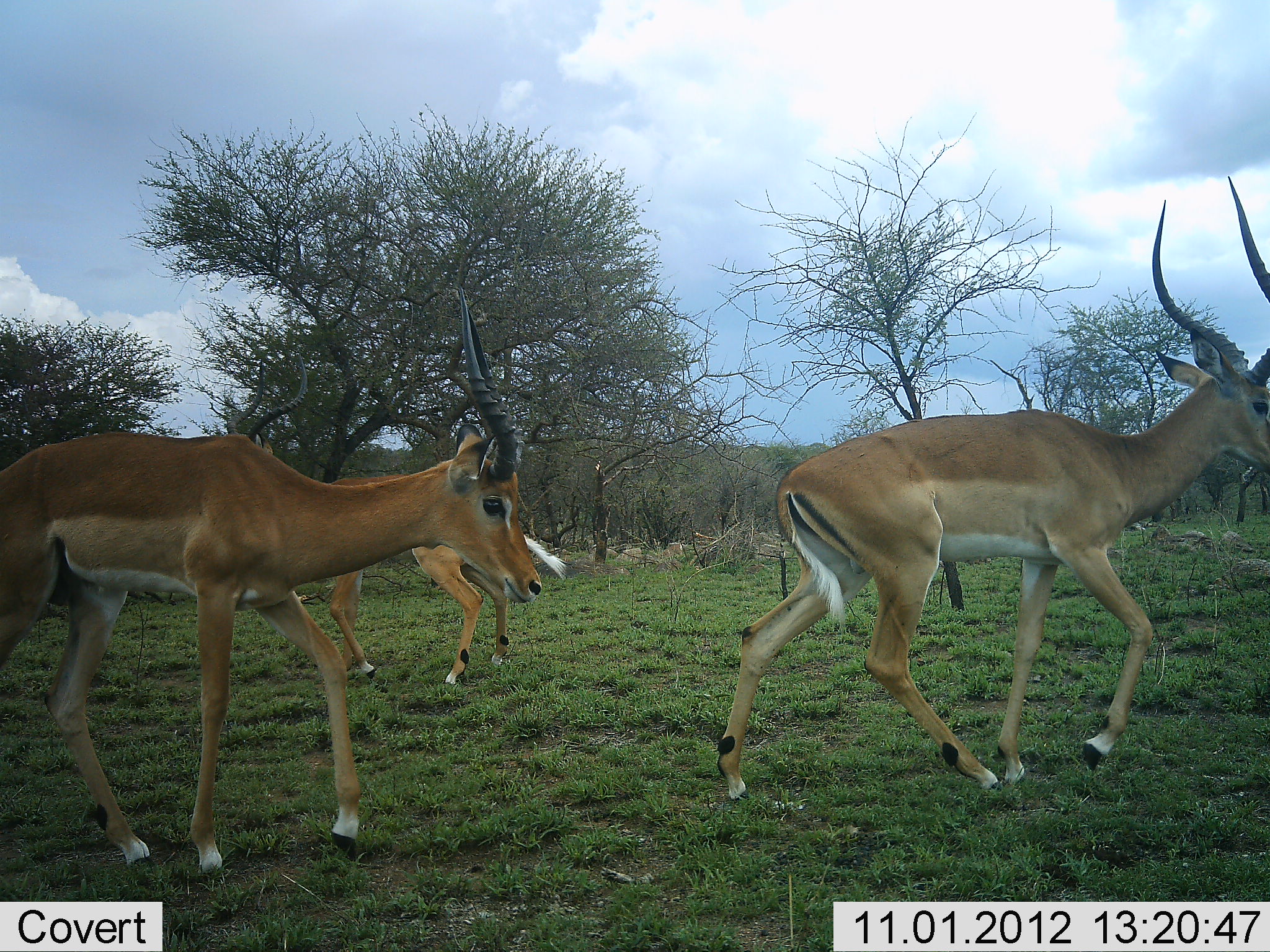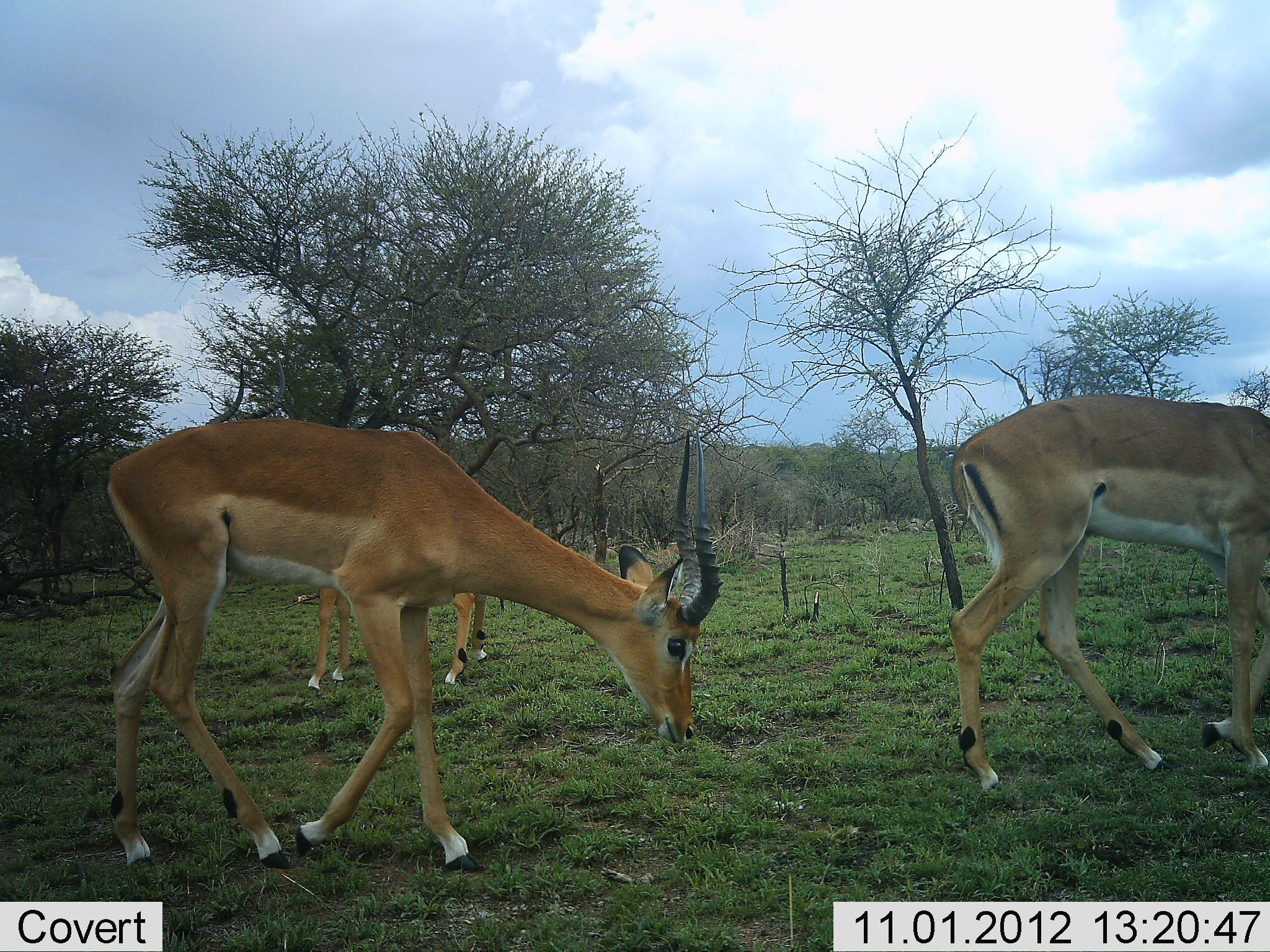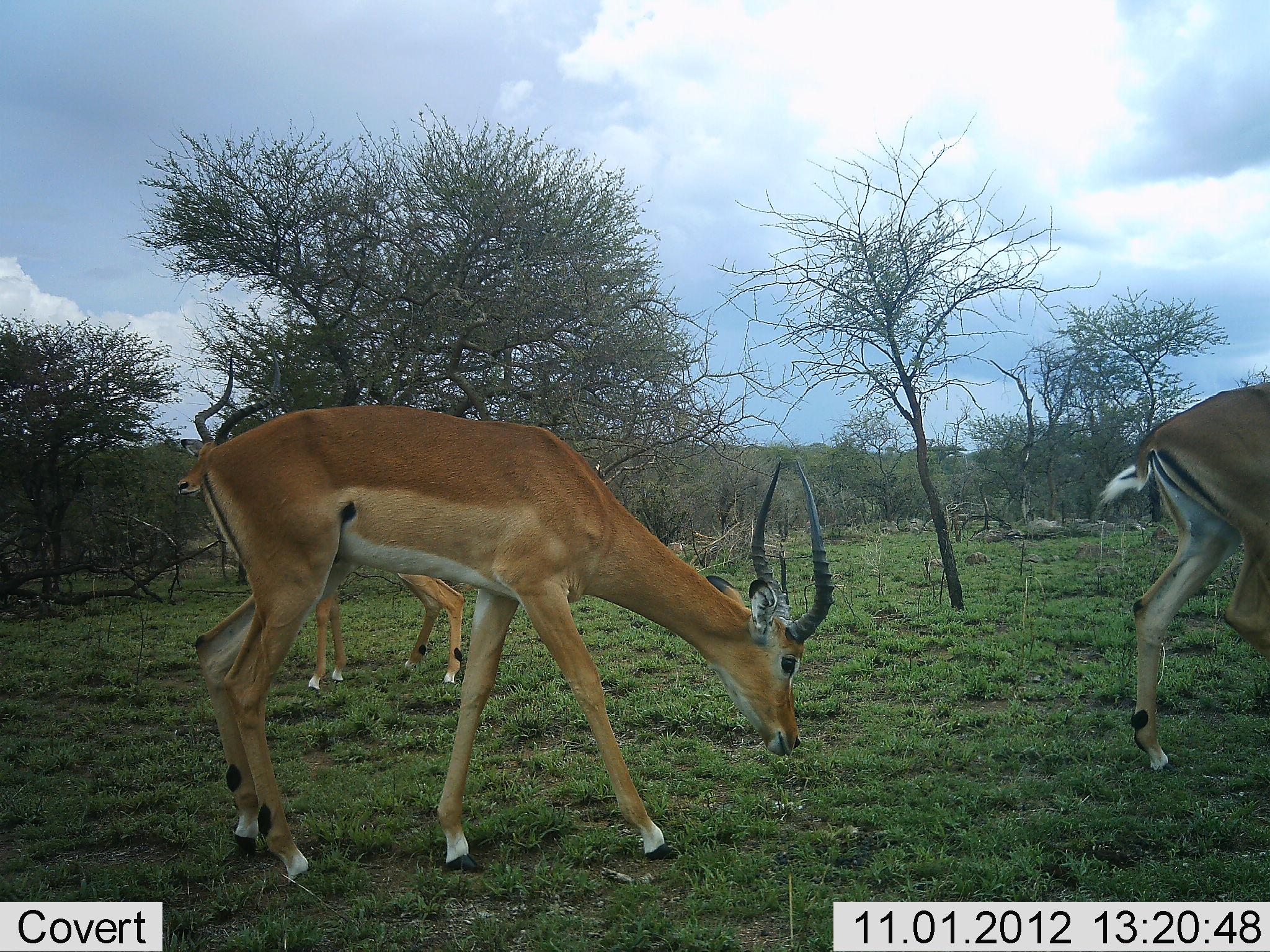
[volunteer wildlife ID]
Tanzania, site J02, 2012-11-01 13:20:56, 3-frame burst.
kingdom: Animalia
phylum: Chordata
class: Mammalia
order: Artiodactyla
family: Bovidae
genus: Aepyceros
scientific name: Aepyceros melampus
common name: impala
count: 3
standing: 10%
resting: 0%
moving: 100%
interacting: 0%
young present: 0%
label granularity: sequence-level